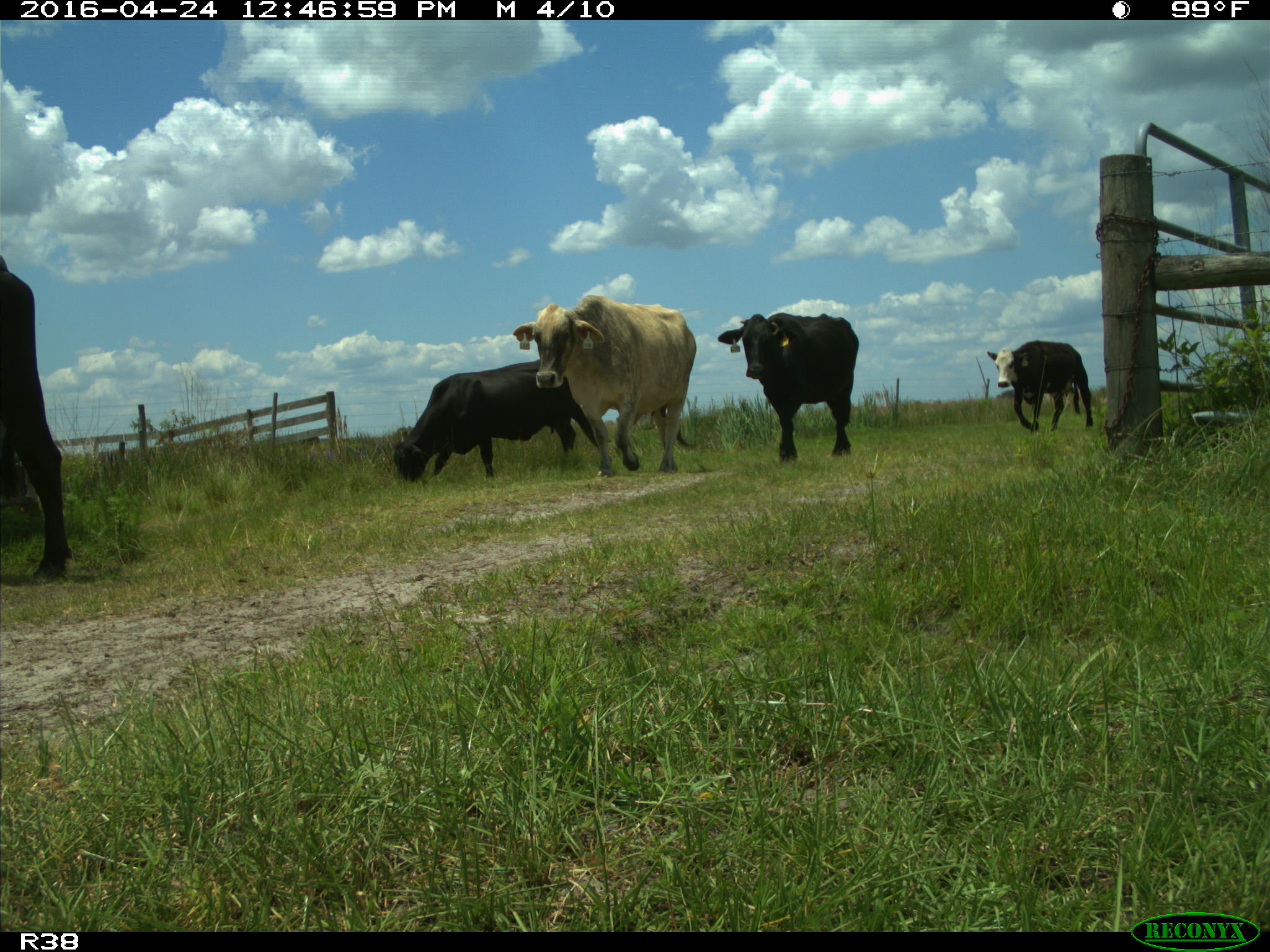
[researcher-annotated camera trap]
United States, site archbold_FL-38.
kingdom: Animalia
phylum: Chordata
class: Mammalia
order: Artiodactyla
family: Bovidae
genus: Bos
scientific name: Bos taurus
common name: domestic cow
Bos taurus (domestic cow).